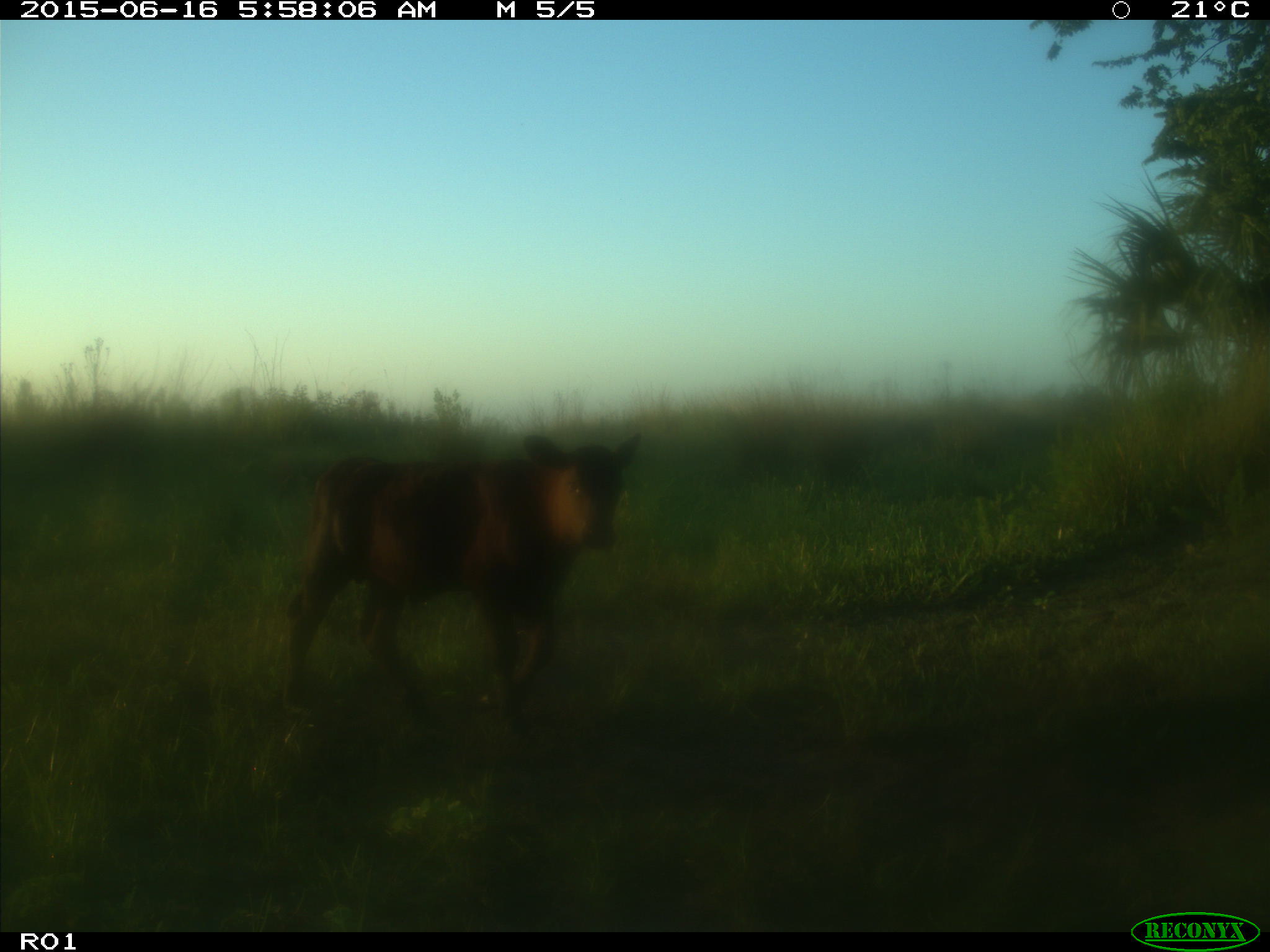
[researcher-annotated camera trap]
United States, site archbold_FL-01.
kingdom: Animalia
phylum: Chordata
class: Mammalia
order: Artiodactyla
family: Bovidae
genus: Bos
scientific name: Bos taurus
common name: domestic cow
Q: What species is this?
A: Bos taurus (domestic cow).